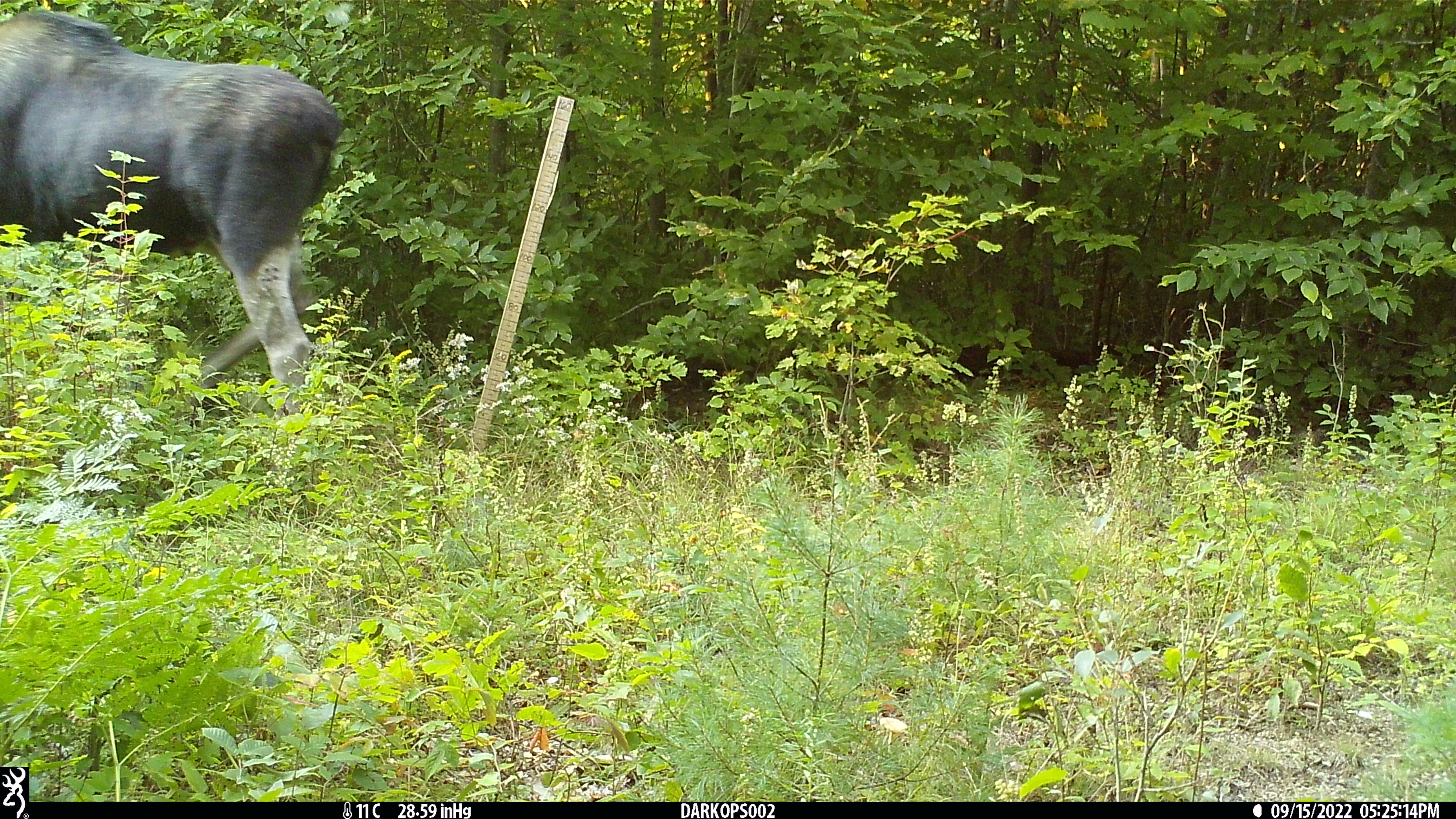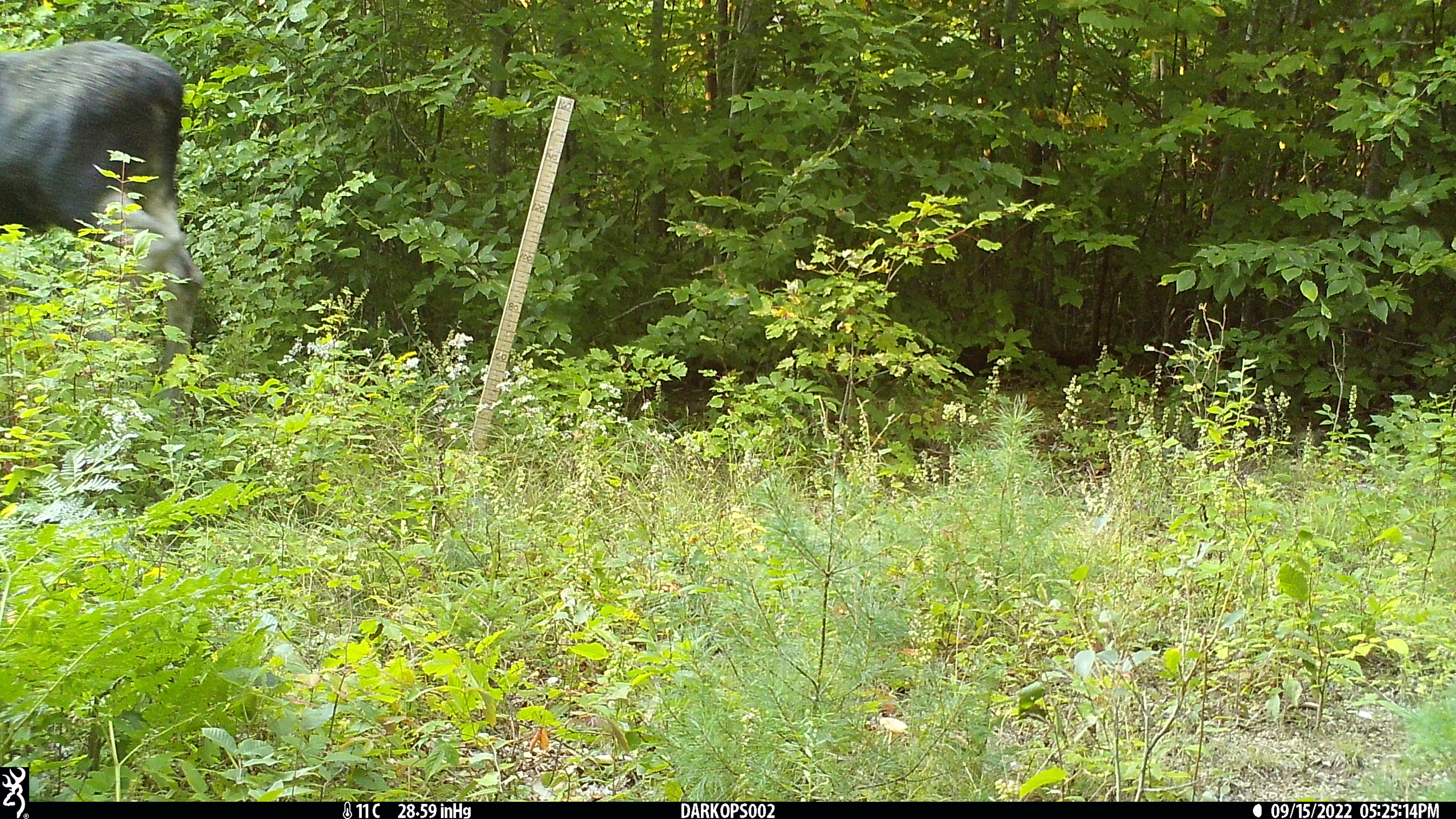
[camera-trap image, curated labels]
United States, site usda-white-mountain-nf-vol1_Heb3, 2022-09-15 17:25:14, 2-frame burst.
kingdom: Animalia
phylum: Chordata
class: Mammalia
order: Artiodactyla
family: Cervidae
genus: Alces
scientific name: Alces alces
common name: moose